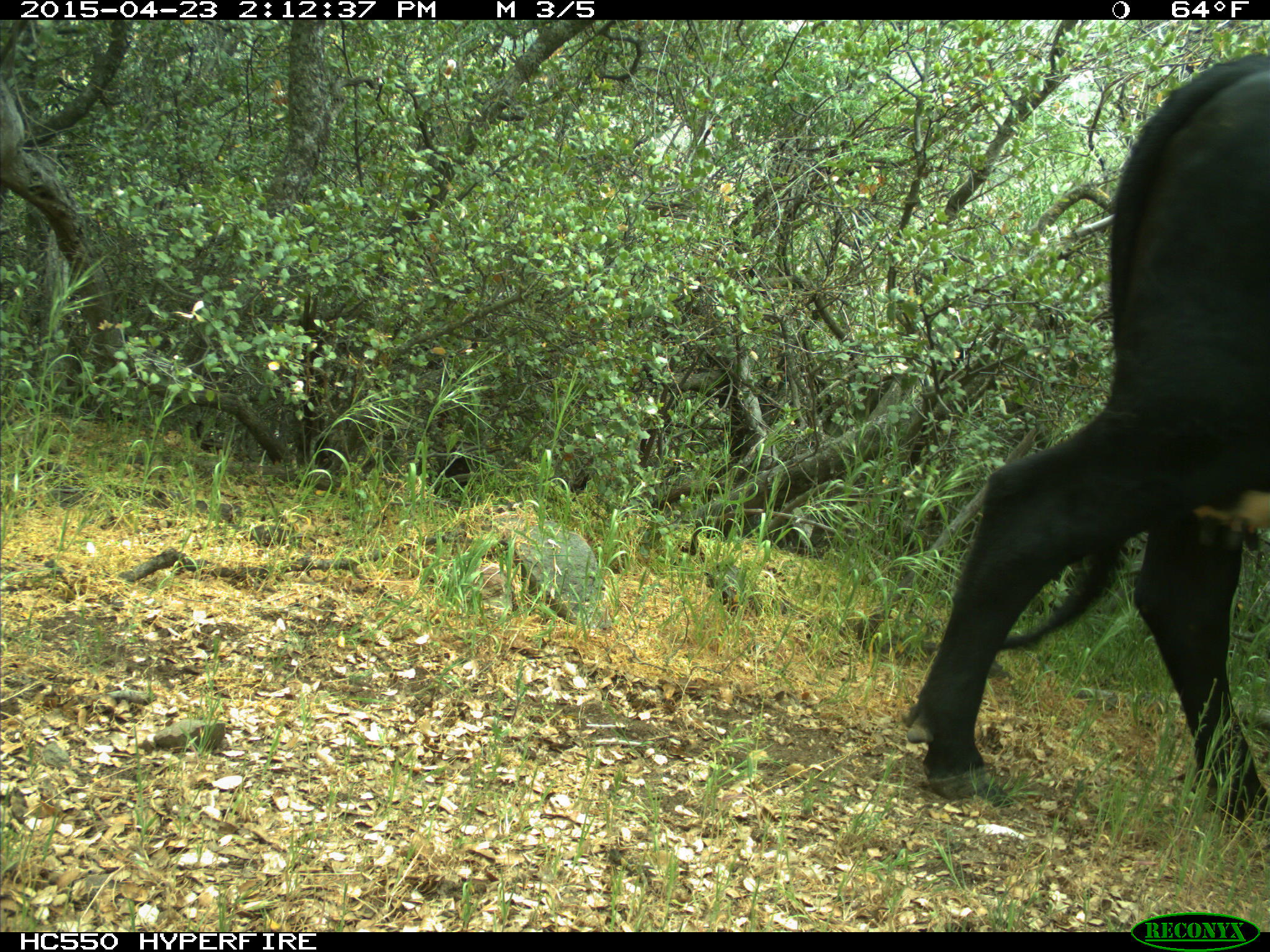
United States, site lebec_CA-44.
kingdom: Animalia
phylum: Chordata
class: Mammalia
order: Artiodactyla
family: Bovidae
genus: Bos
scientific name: Bos taurus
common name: domestic cow